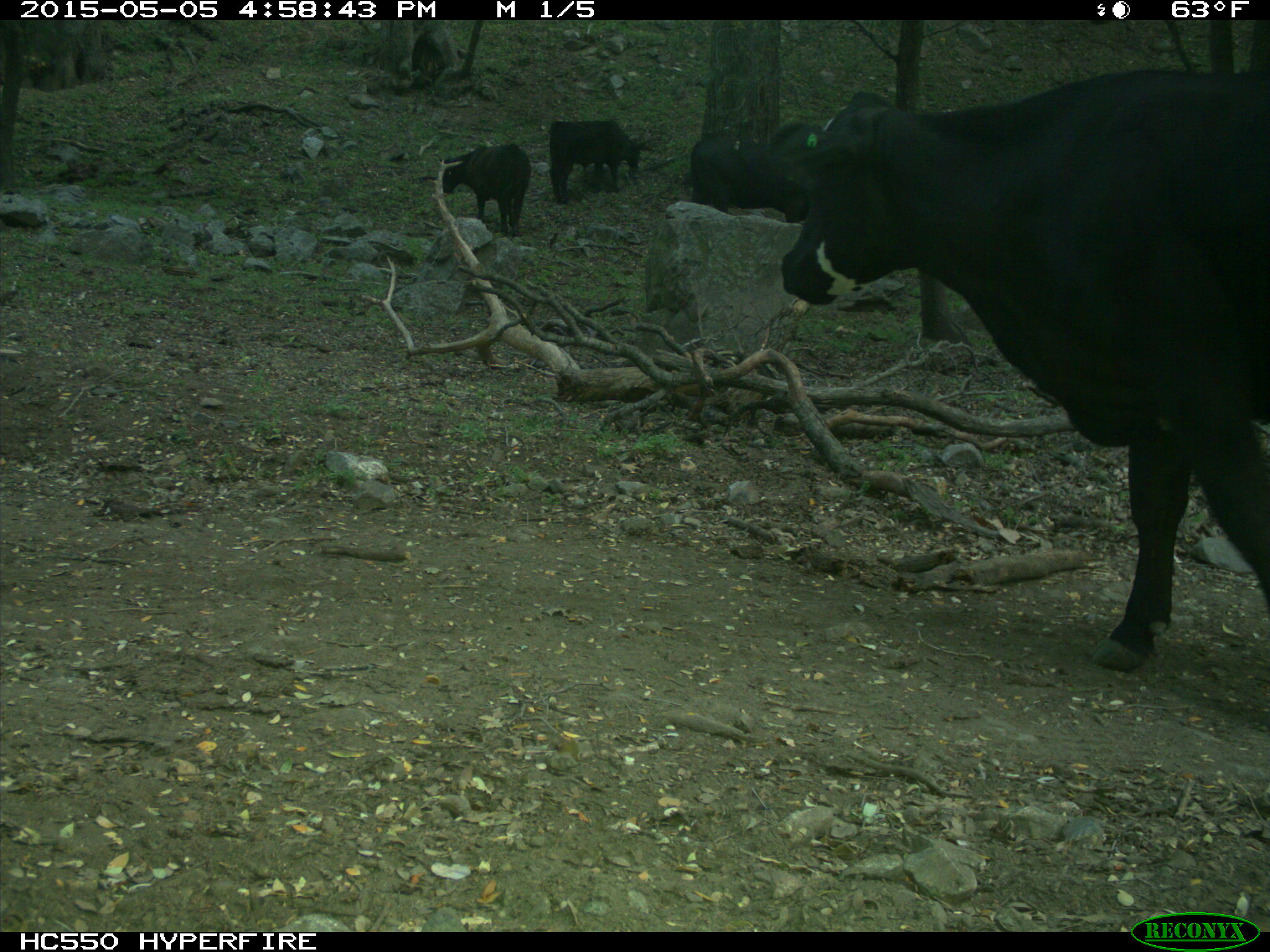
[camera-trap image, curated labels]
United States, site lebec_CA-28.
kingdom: Animalia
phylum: Chordata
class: Mammalia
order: Artiodactyla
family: Bovidae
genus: Bos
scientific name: Bos taurus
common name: domestic cow